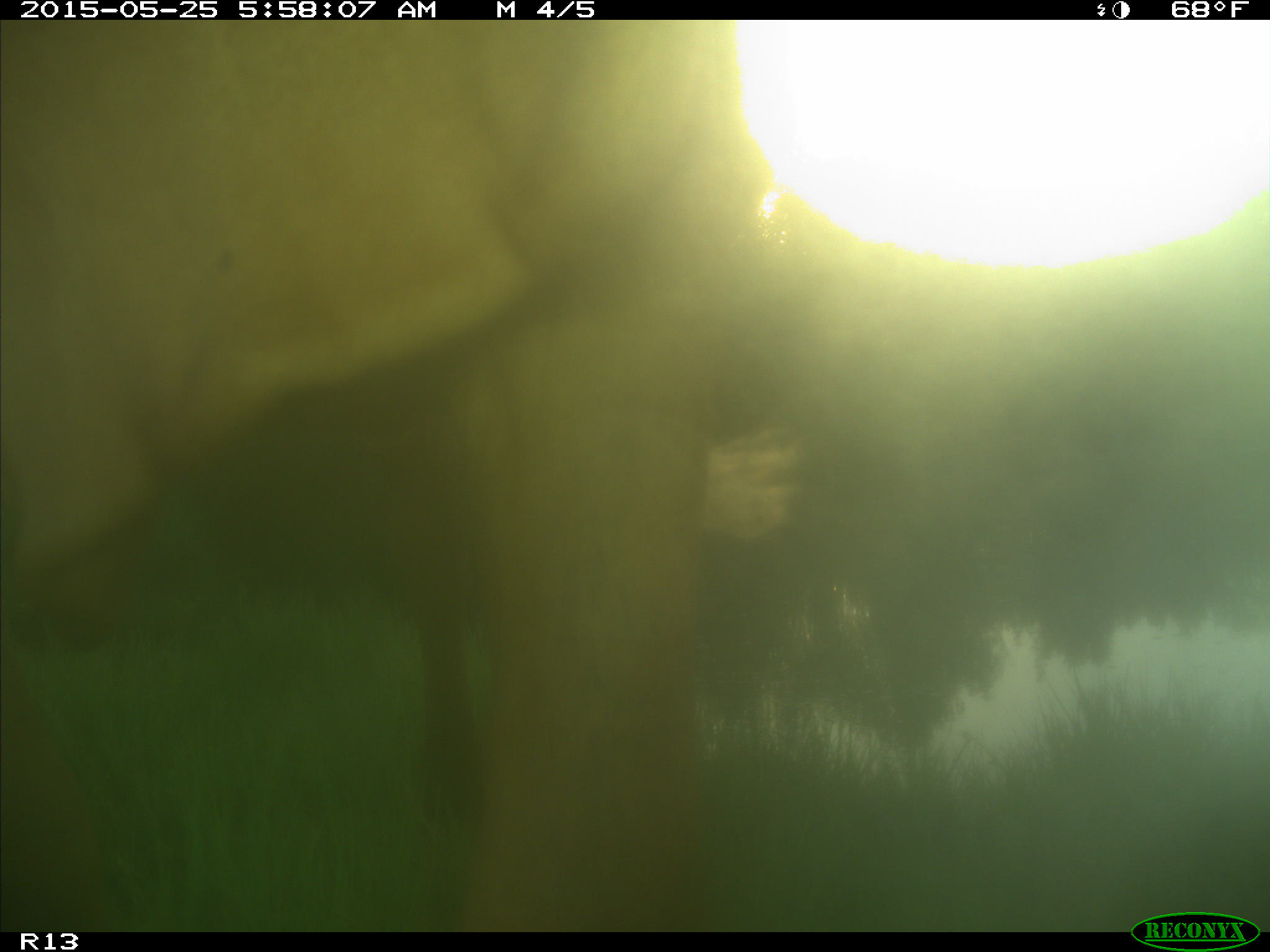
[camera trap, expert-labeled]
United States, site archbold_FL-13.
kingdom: Animalia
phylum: Chordata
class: Mammalia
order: Artiodactyla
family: Bovidae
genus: Bos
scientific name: Bos taurus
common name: domestic cow